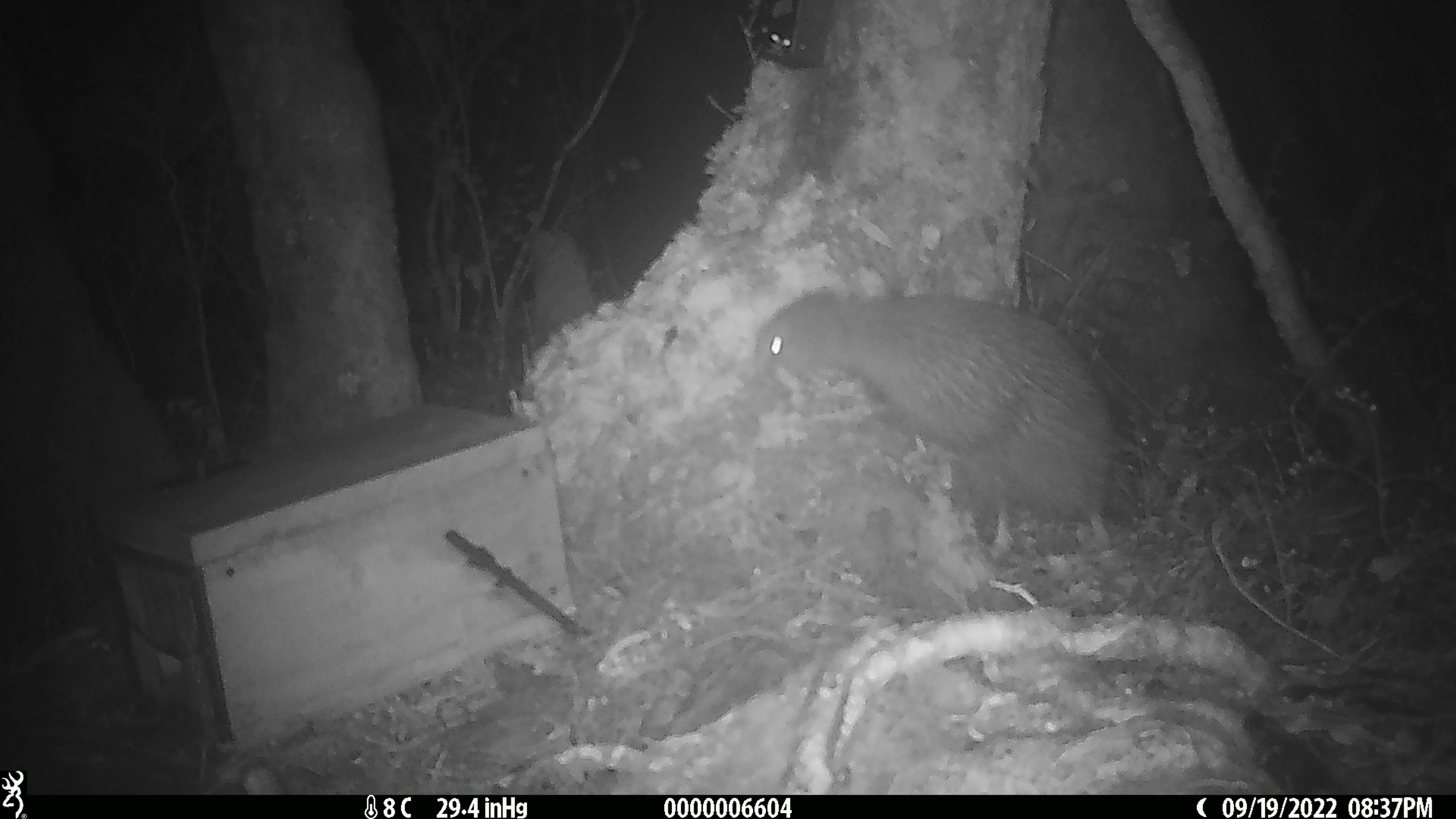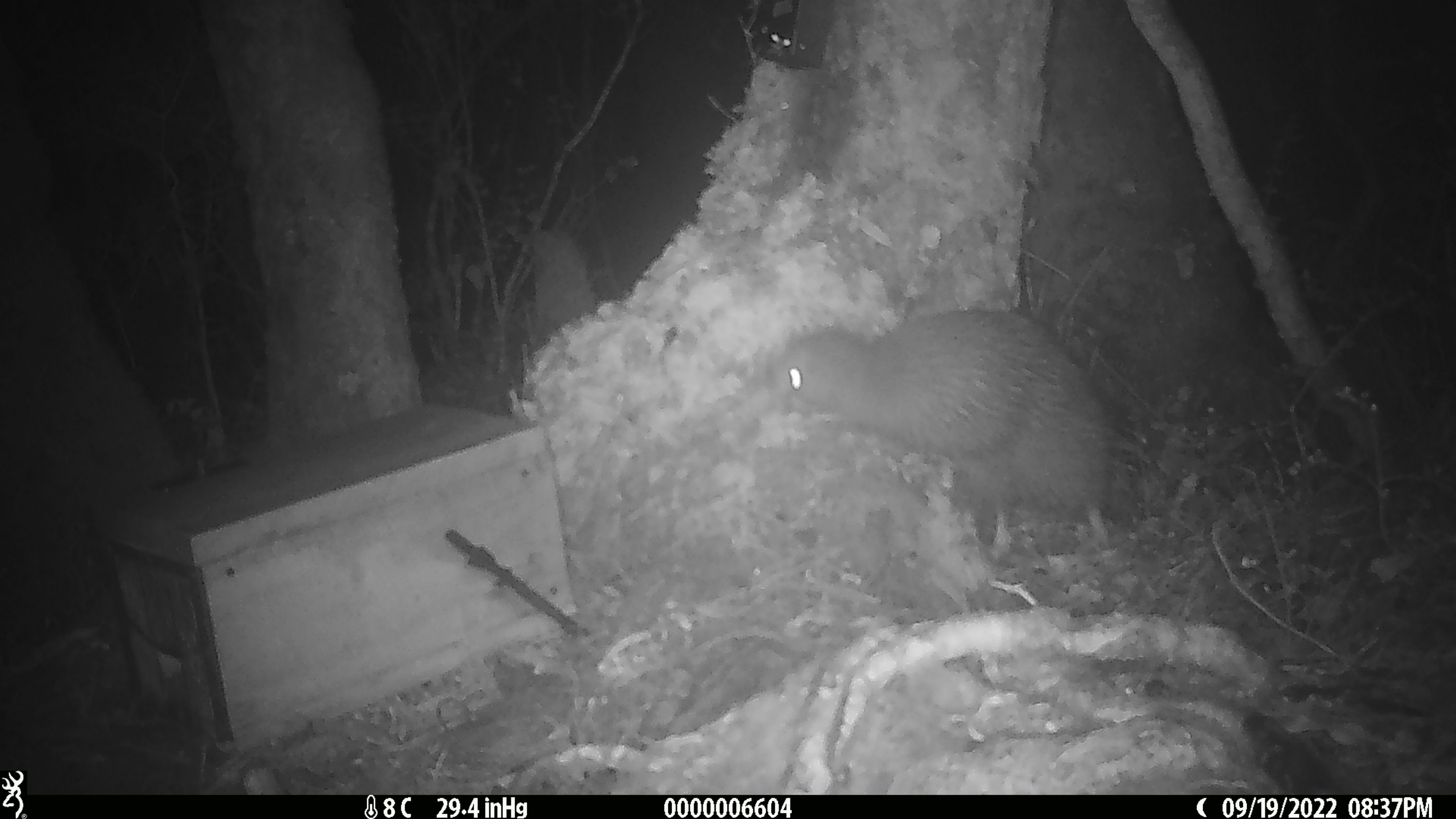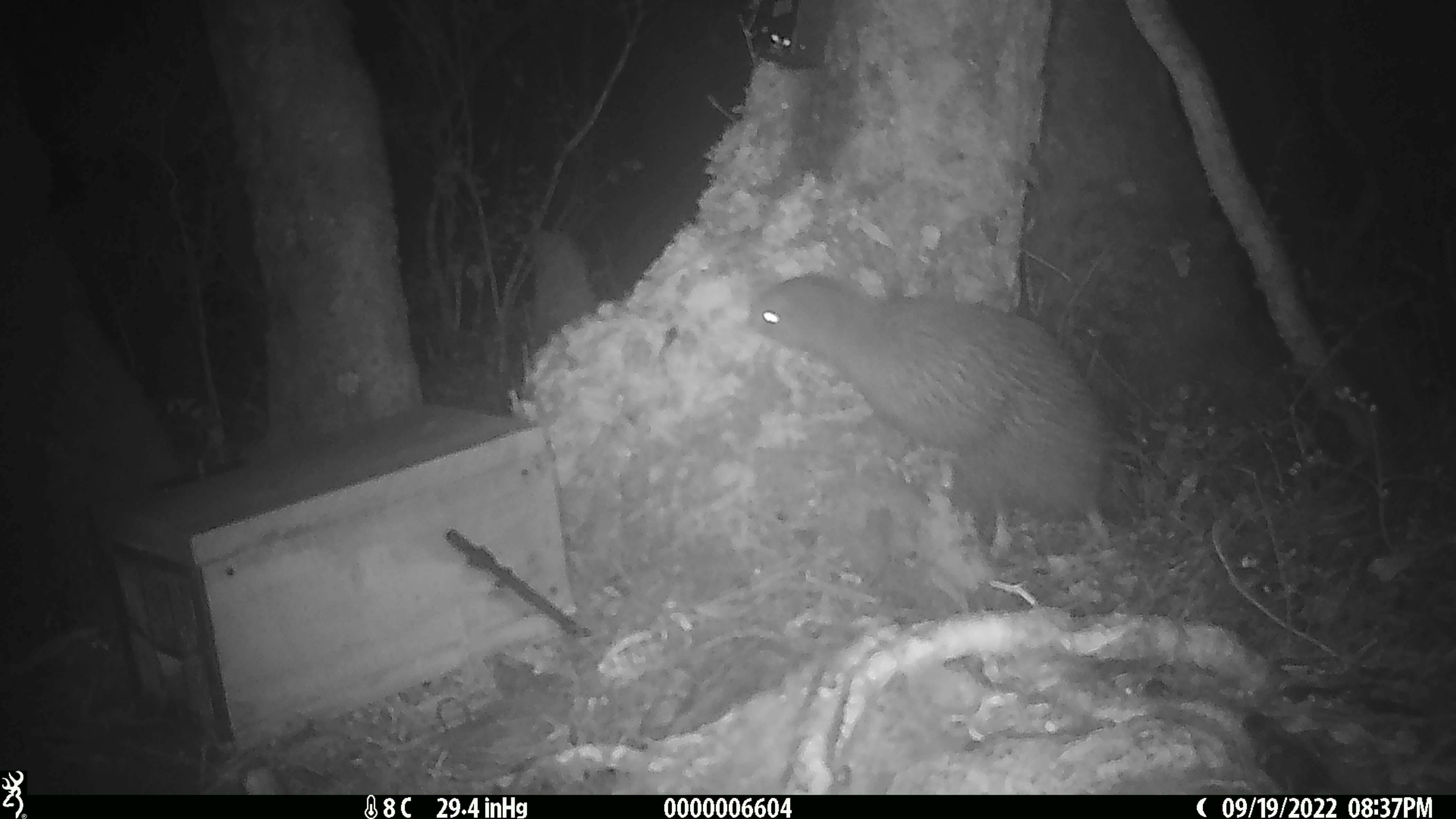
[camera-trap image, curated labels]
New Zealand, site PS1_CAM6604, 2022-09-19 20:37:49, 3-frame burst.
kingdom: Animalia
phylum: Chordata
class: Aves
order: Apterygiformes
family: Apterygidae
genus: Apteryx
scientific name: Apteryx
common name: kiwi